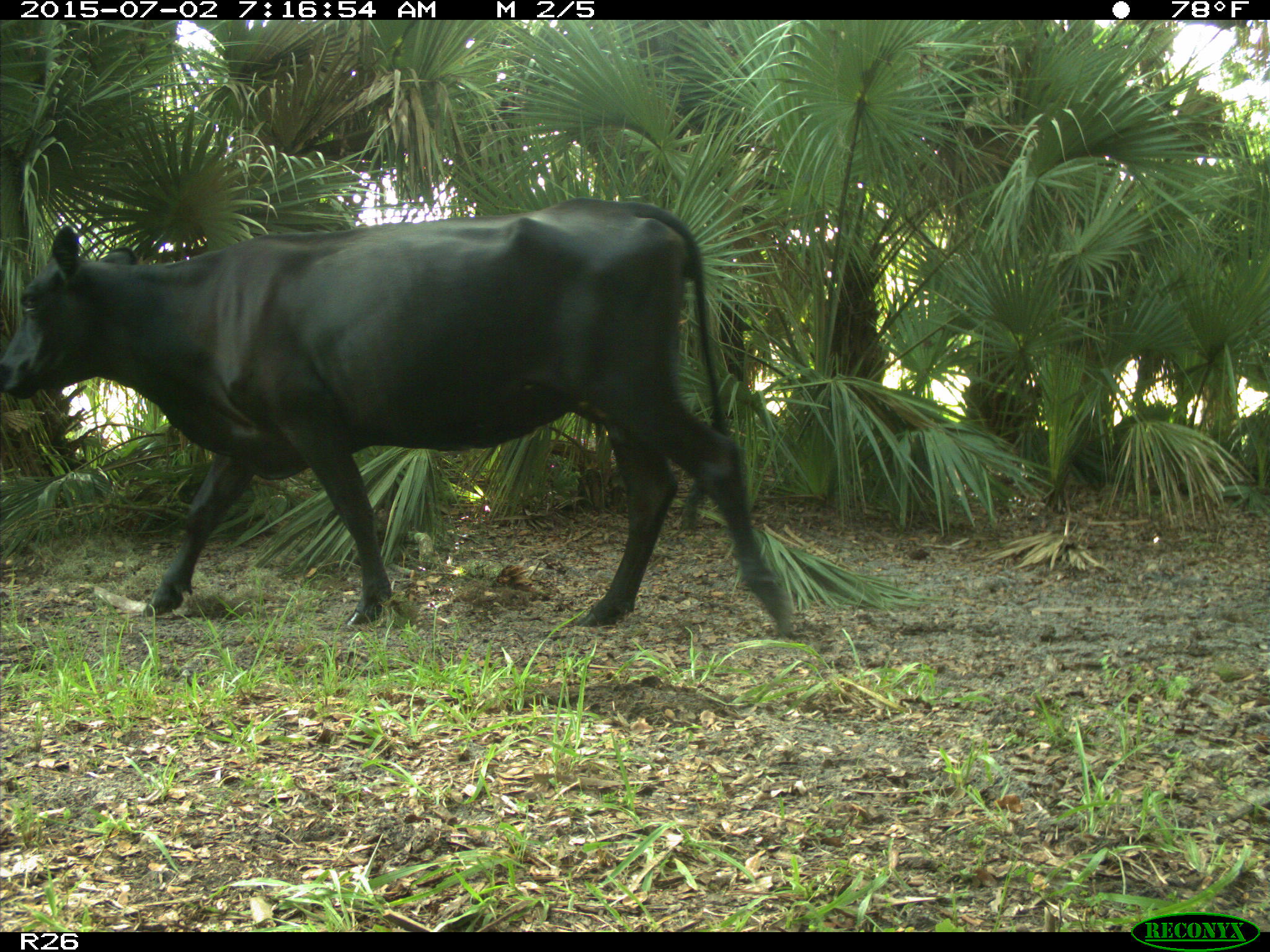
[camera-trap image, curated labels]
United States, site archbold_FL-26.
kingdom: Animalia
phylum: Chordata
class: Mammalia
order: Artiodactyla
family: Bovidae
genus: Bos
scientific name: Bos taurus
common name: domestic cow